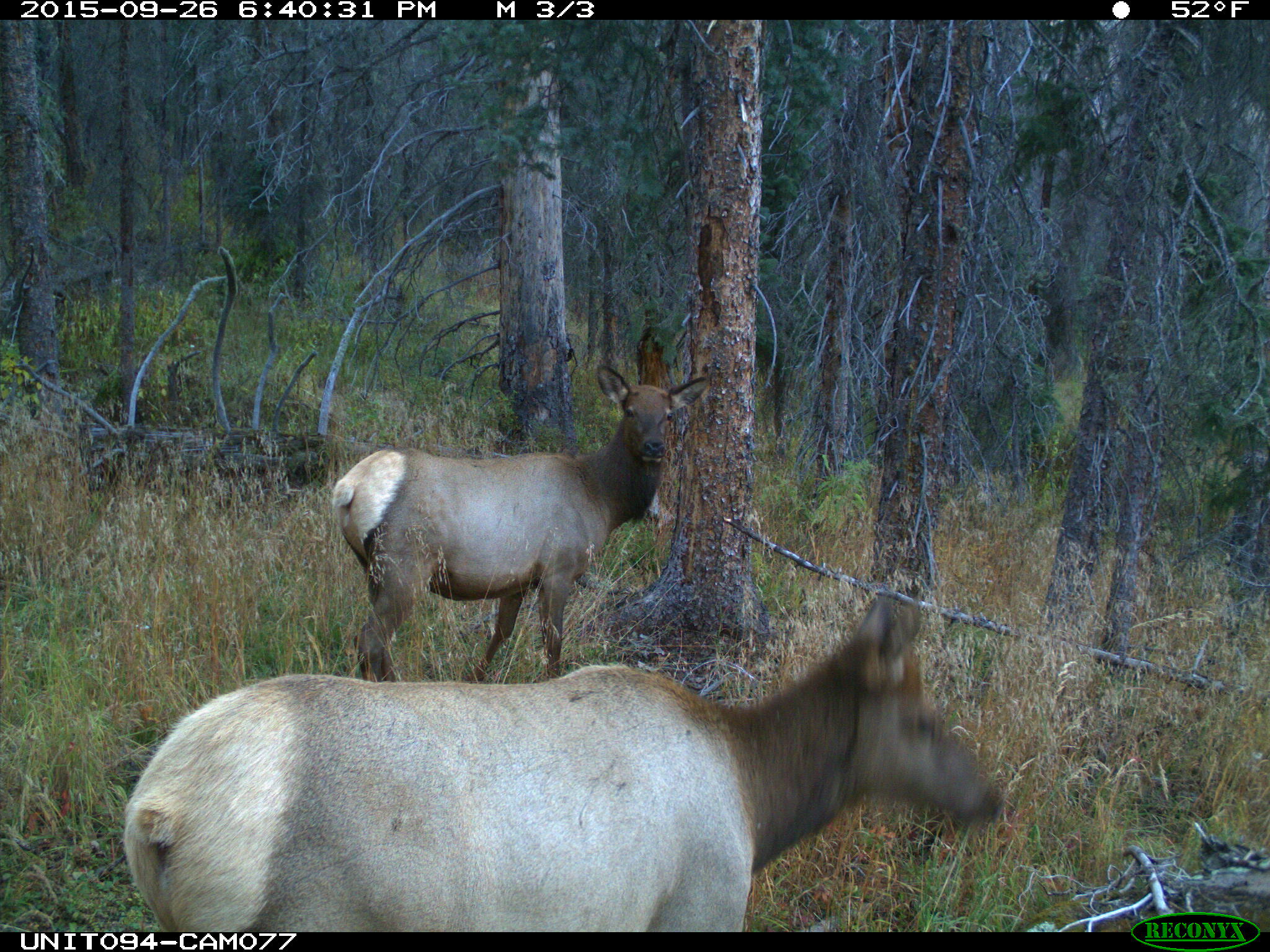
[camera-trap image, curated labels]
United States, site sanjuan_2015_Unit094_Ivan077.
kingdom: Animalia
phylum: Chordata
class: Mammalia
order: Artiodactyla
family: Cervidae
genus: Cervus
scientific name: Cervus elaphus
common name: red deer